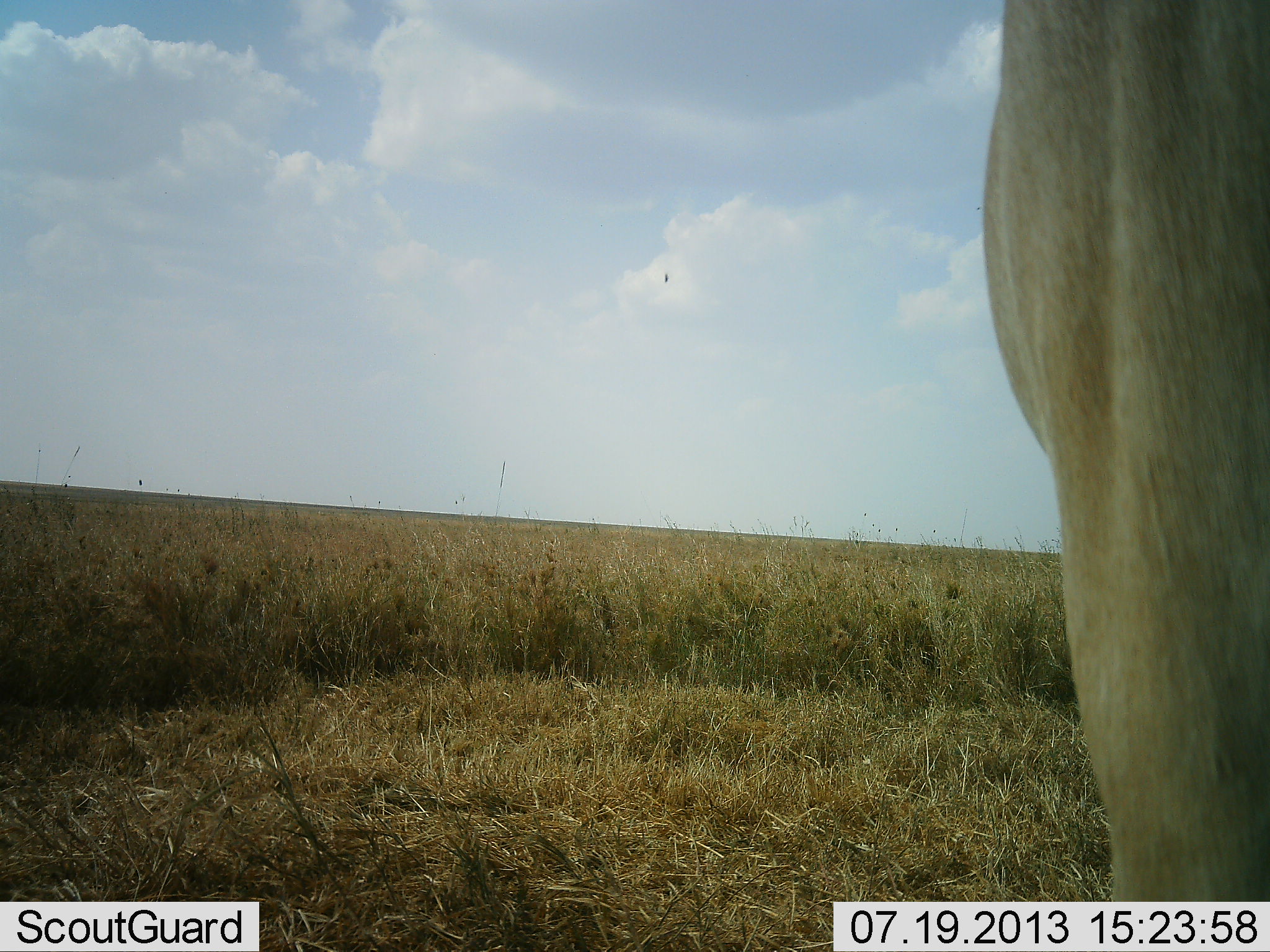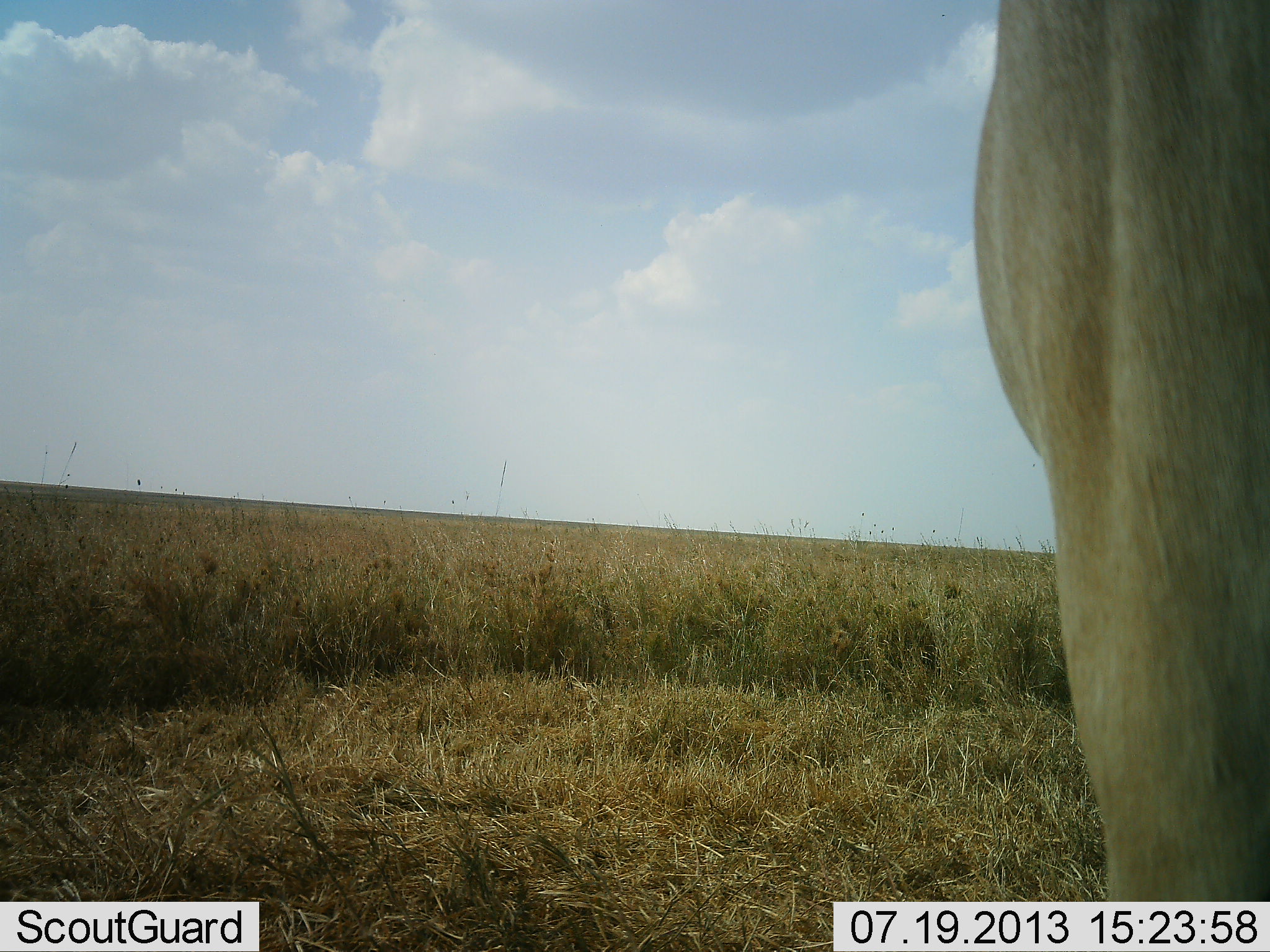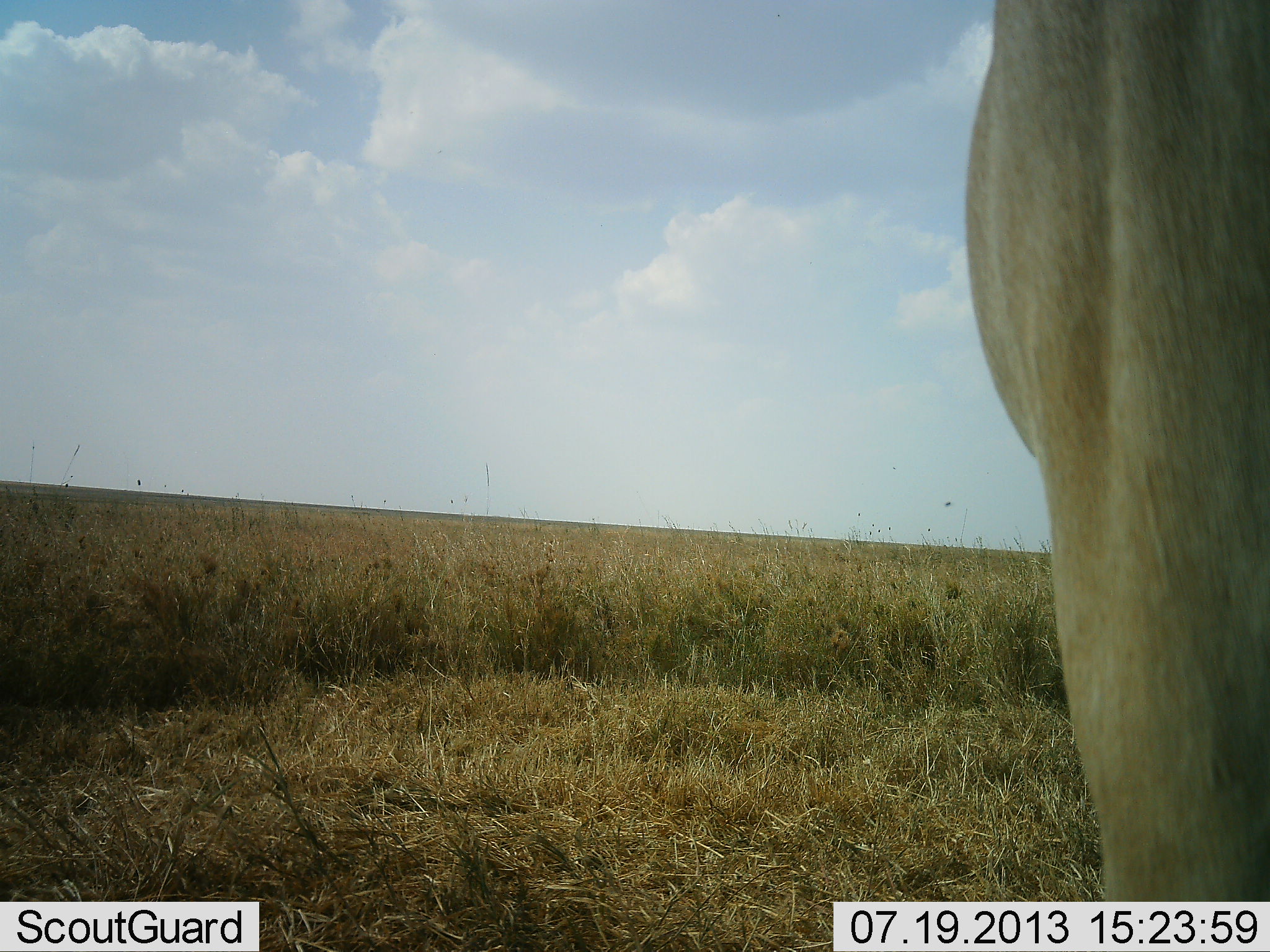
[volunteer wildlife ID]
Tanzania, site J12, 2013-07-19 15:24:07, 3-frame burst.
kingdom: Animalia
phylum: Chordata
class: Mammalia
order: Artiodactyla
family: Bovidae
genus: Alcelaphus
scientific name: Alcelaphus buselaphus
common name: hartebeest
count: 1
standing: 100%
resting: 0%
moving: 0%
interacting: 0%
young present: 0%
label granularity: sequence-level